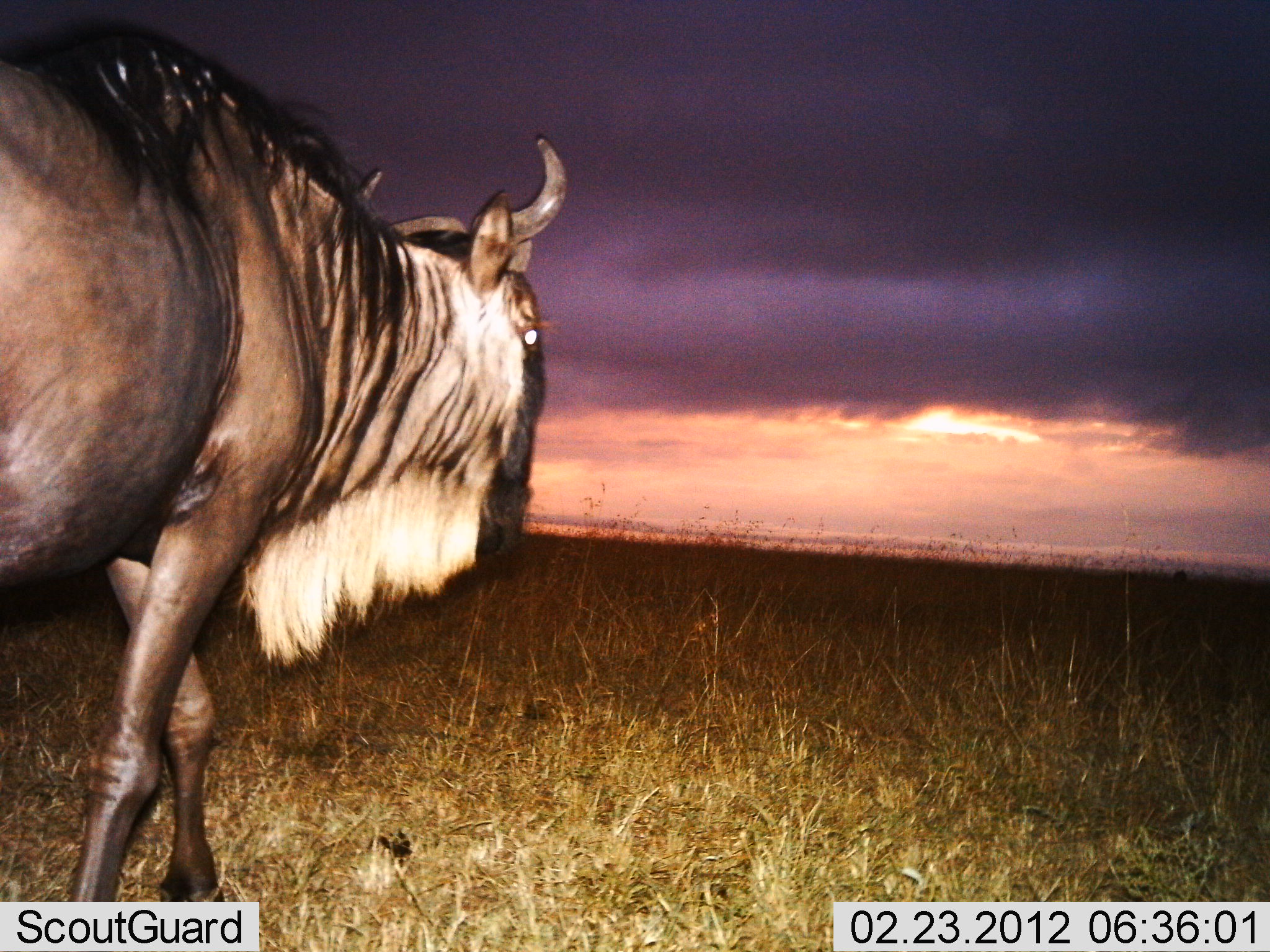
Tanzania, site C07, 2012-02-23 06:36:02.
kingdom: Animalia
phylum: Chordata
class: Mammalia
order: Artiodactyla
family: Bovidae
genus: Connochaetes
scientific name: Connochaetes taurinus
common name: blue wildebeest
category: wildebeest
Wildebeest (blue wildebeest) (Connochaetes taurinus), count 1. Behavior (volunteer vote fractions): standing 9%, resting 0%, moving 95%, interacting 0%. Young present (vote fraction): 0%. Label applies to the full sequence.